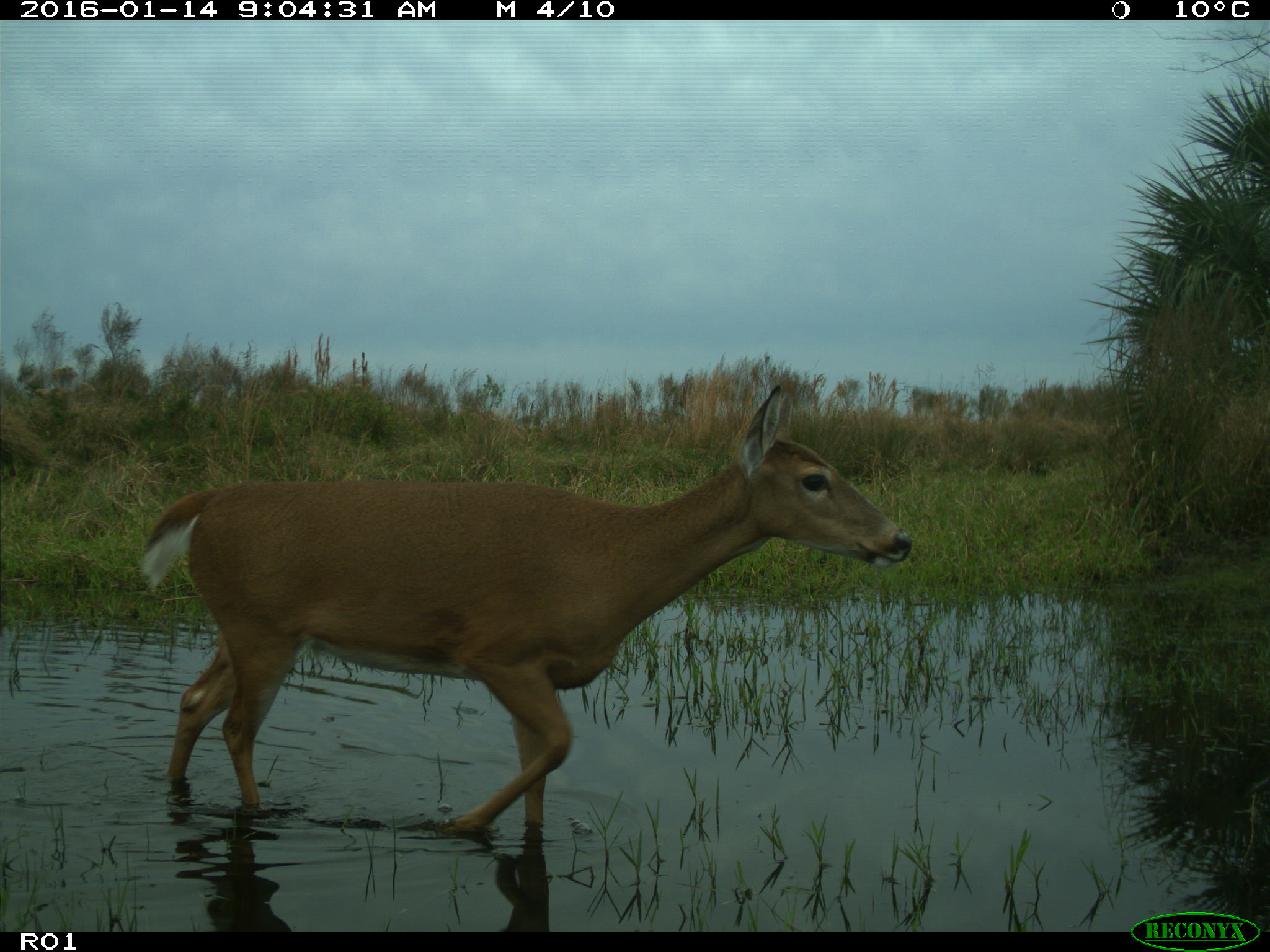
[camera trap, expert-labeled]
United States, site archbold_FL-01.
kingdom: Animalia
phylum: Chordata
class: Mammalia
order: Artiodactyla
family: Cervidae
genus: Odocoileus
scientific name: Odocoileus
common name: deer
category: unidentified deer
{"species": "unidentified deer (deer) (Odocoileus)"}